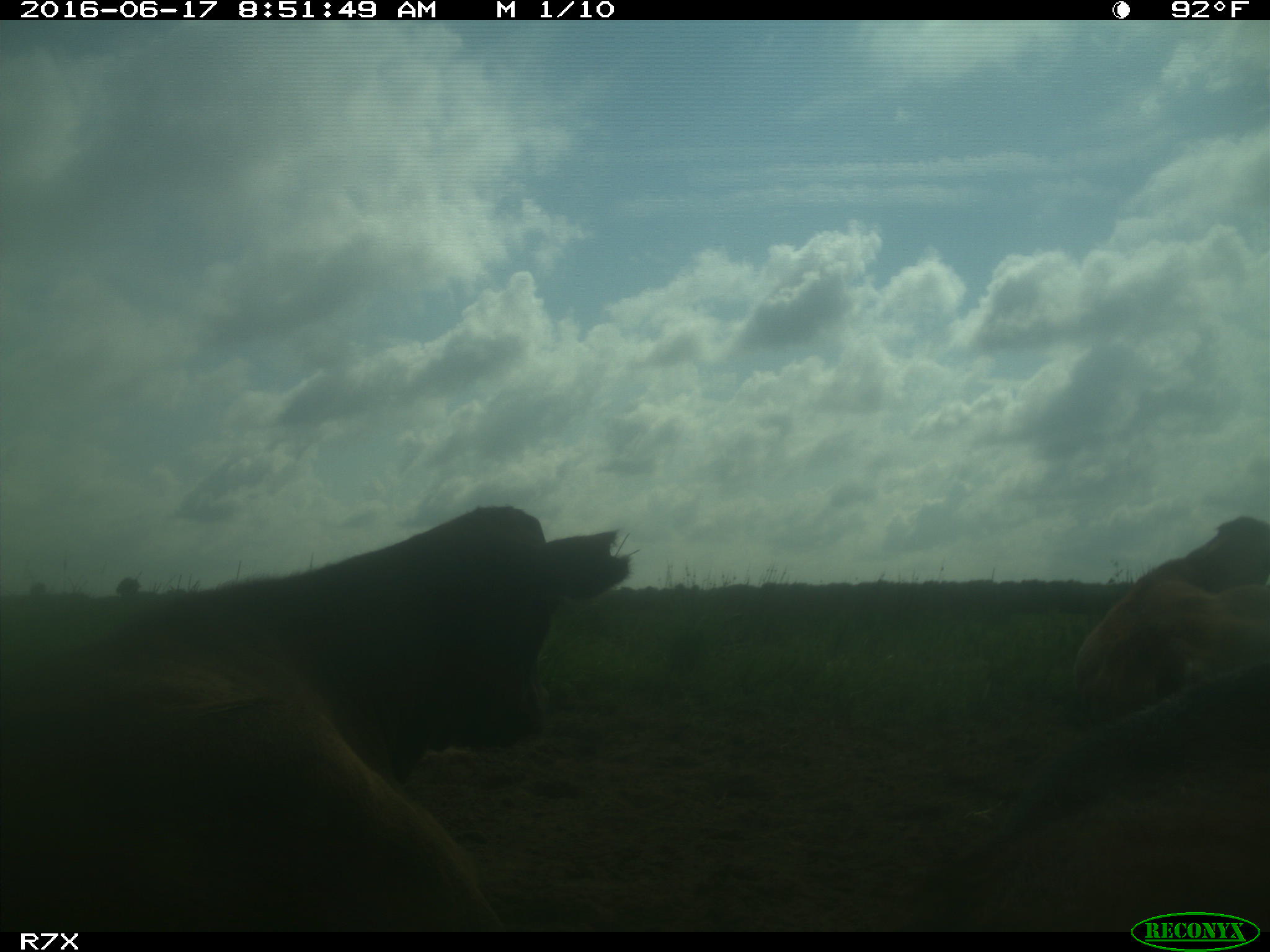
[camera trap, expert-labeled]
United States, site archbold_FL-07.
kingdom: Animalia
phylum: Chordata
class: Mammalia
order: Artiodactyla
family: Bovidae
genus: Bos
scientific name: Bos taurus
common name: domestic cow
Bos taurus (domestic cow).